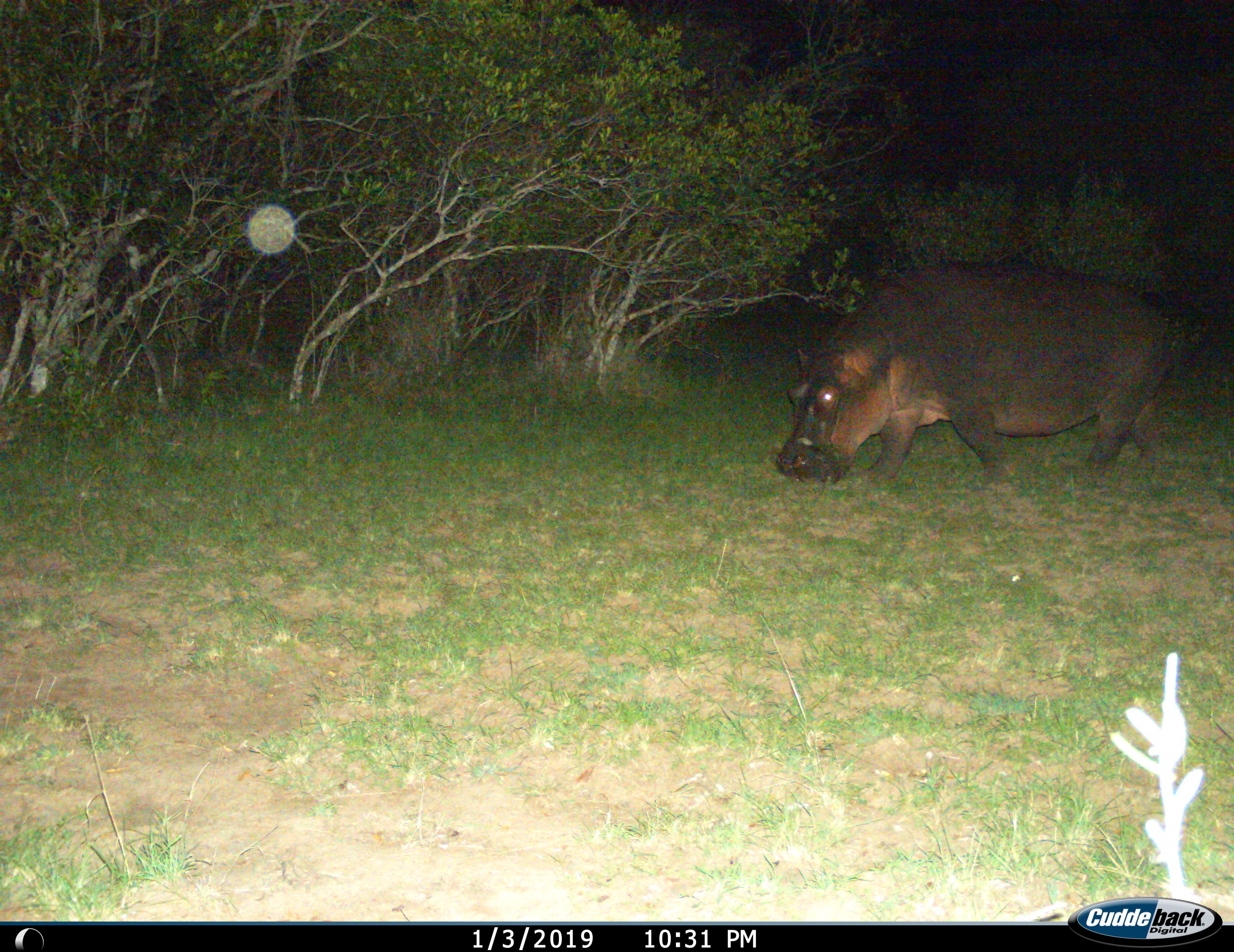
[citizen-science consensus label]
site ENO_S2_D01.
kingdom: Animalia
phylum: Chordata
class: Mammalia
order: Artiodactyla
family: Hippopotamidae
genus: Hippopotamus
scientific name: Hippopotamus amphibius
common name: hippopotamus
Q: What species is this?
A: Hippopotamus (Hippopotamus amphibius).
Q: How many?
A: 1.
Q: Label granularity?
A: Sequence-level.